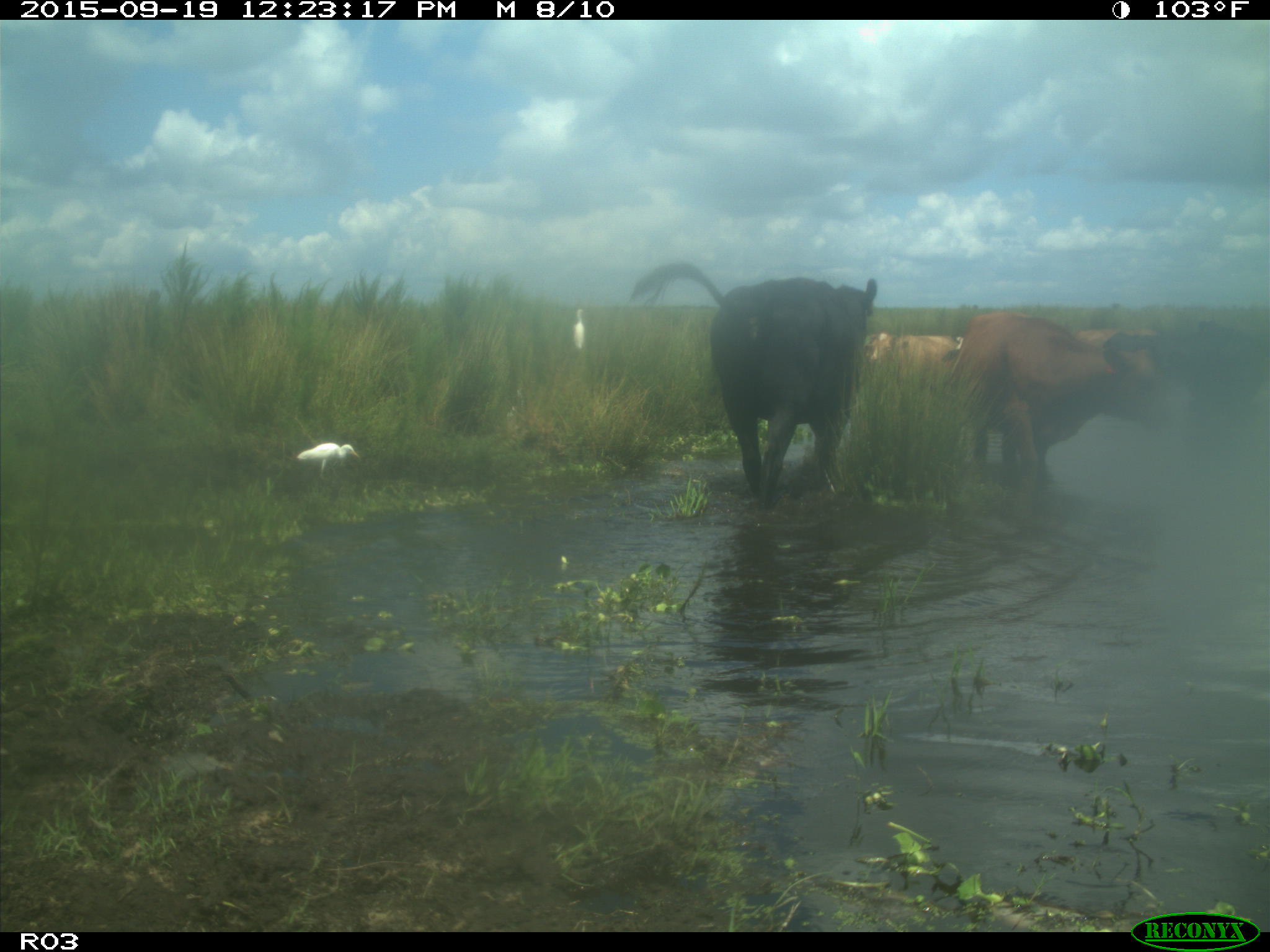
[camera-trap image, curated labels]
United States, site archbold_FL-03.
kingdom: Animalia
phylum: Chordata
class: Mammalia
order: Artiodactyla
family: Bovidae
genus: Bos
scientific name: Bos taurus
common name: domestic cow